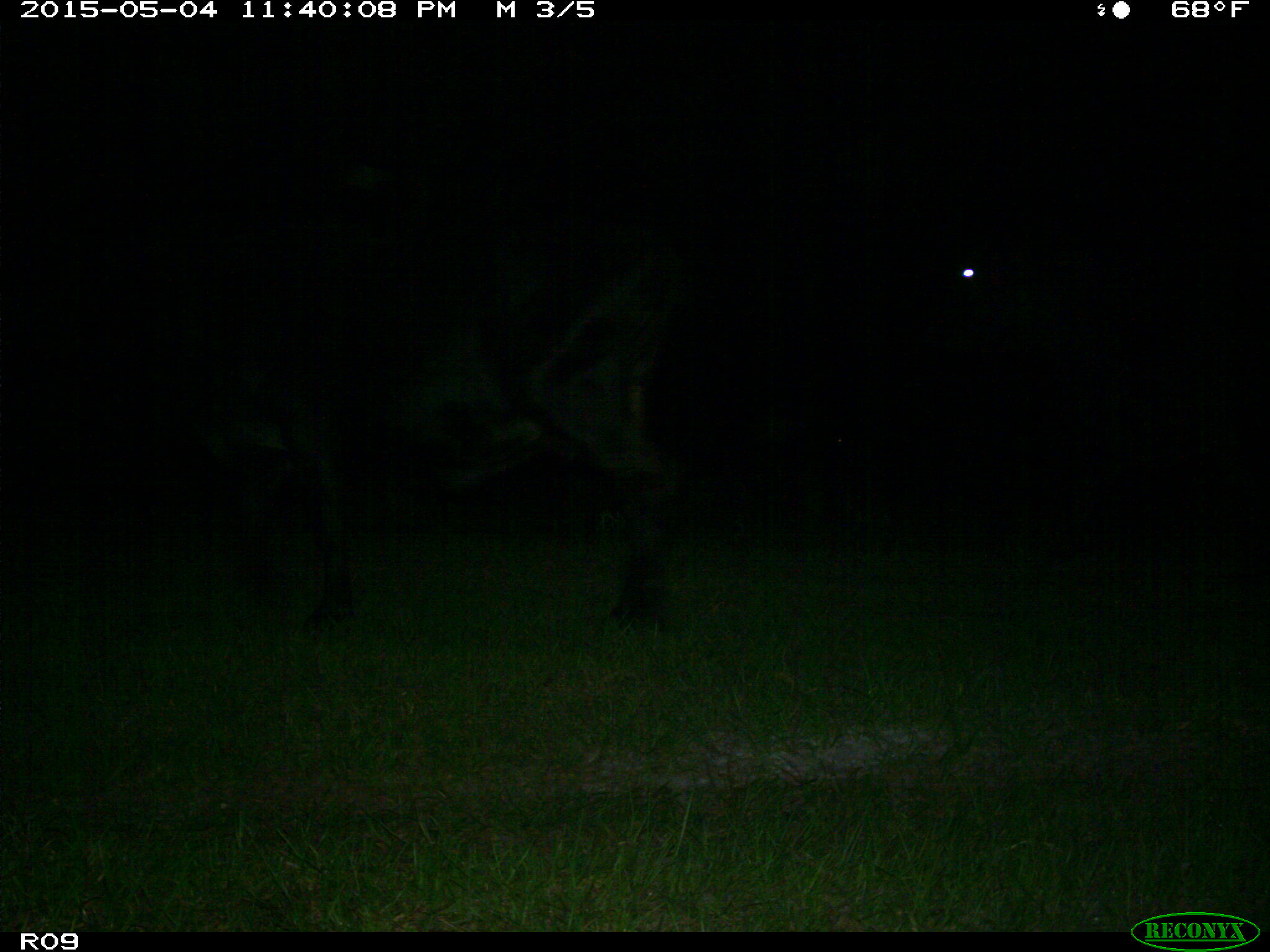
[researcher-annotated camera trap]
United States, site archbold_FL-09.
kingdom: Animalia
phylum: Chordata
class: Mammalia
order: Artiodactyla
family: Bovidae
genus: Bos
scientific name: Bos taurus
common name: domestic cow